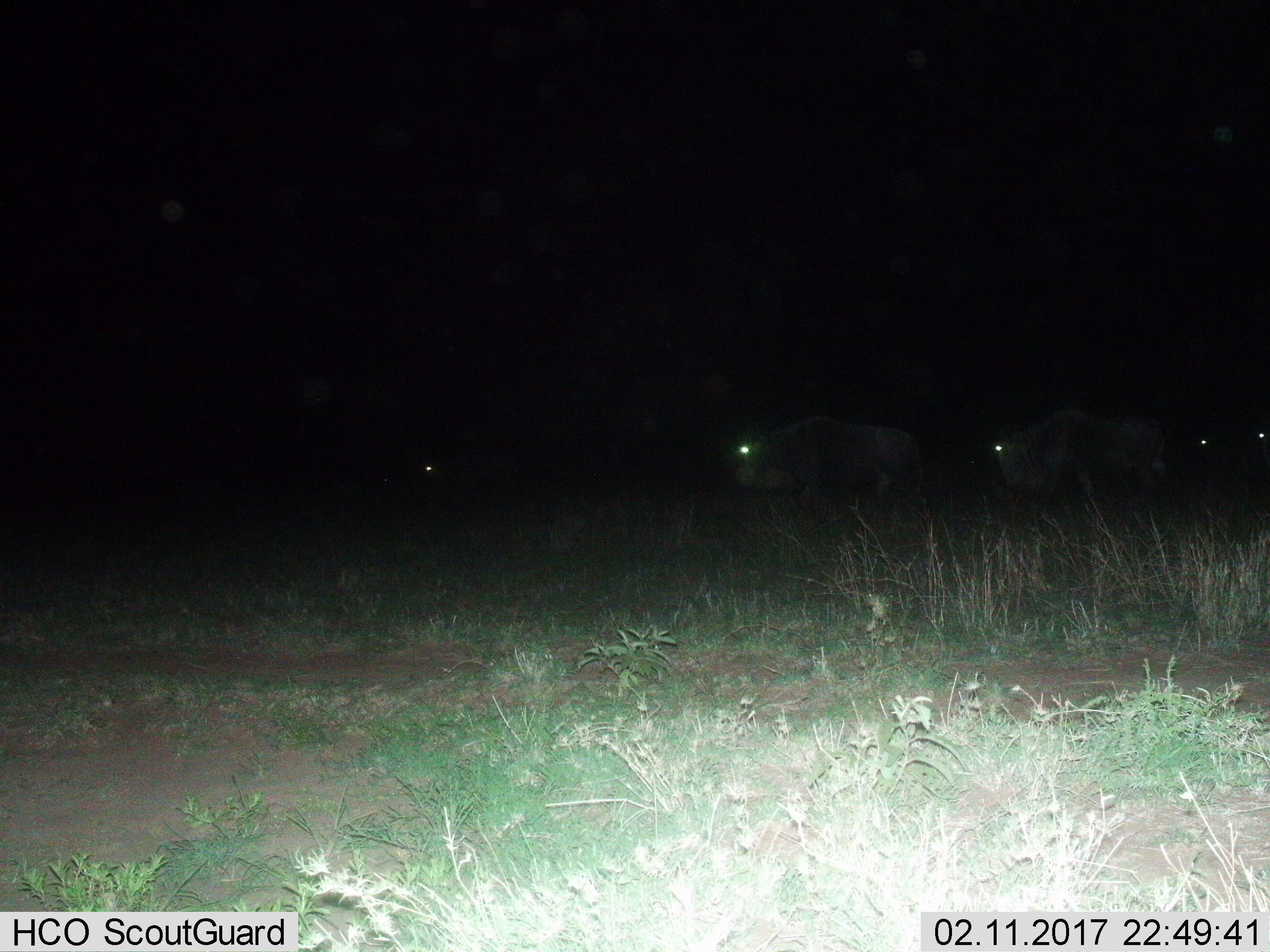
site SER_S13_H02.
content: unidentified animal